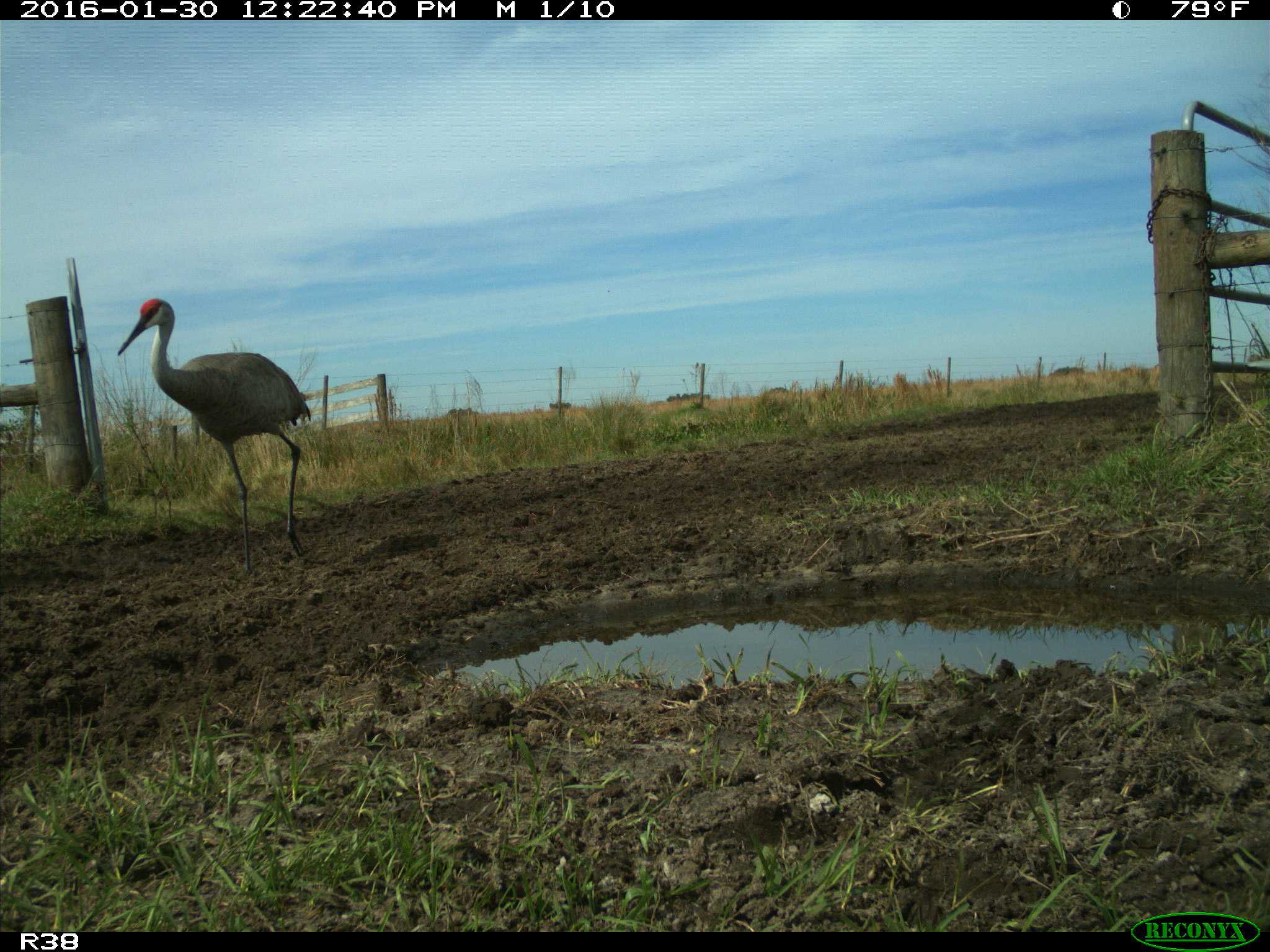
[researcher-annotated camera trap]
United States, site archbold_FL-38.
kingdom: Animalia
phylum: Chordata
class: Aves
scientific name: Aves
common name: birds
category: unidentified bird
Unidentified bird (birds) (Aves).